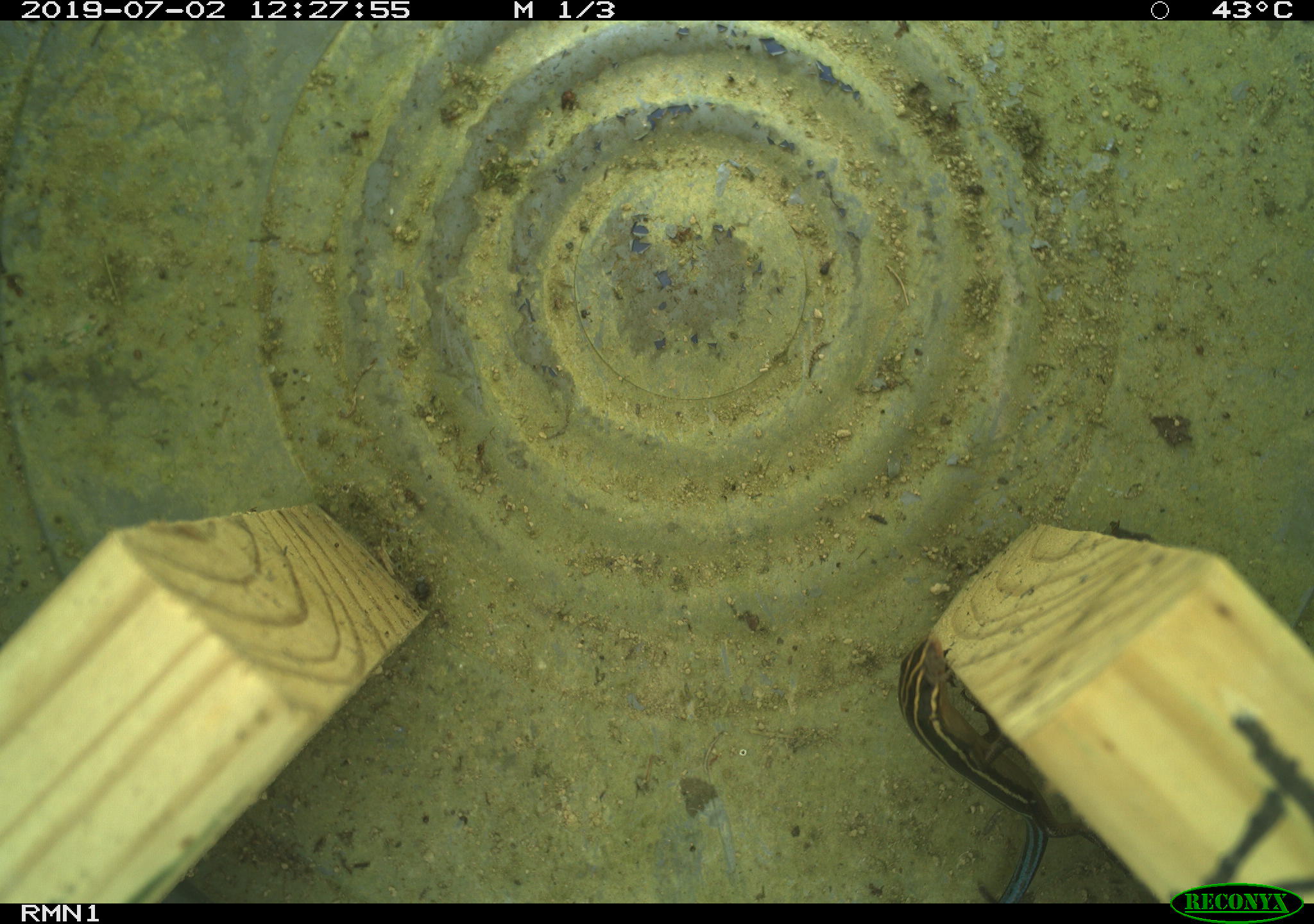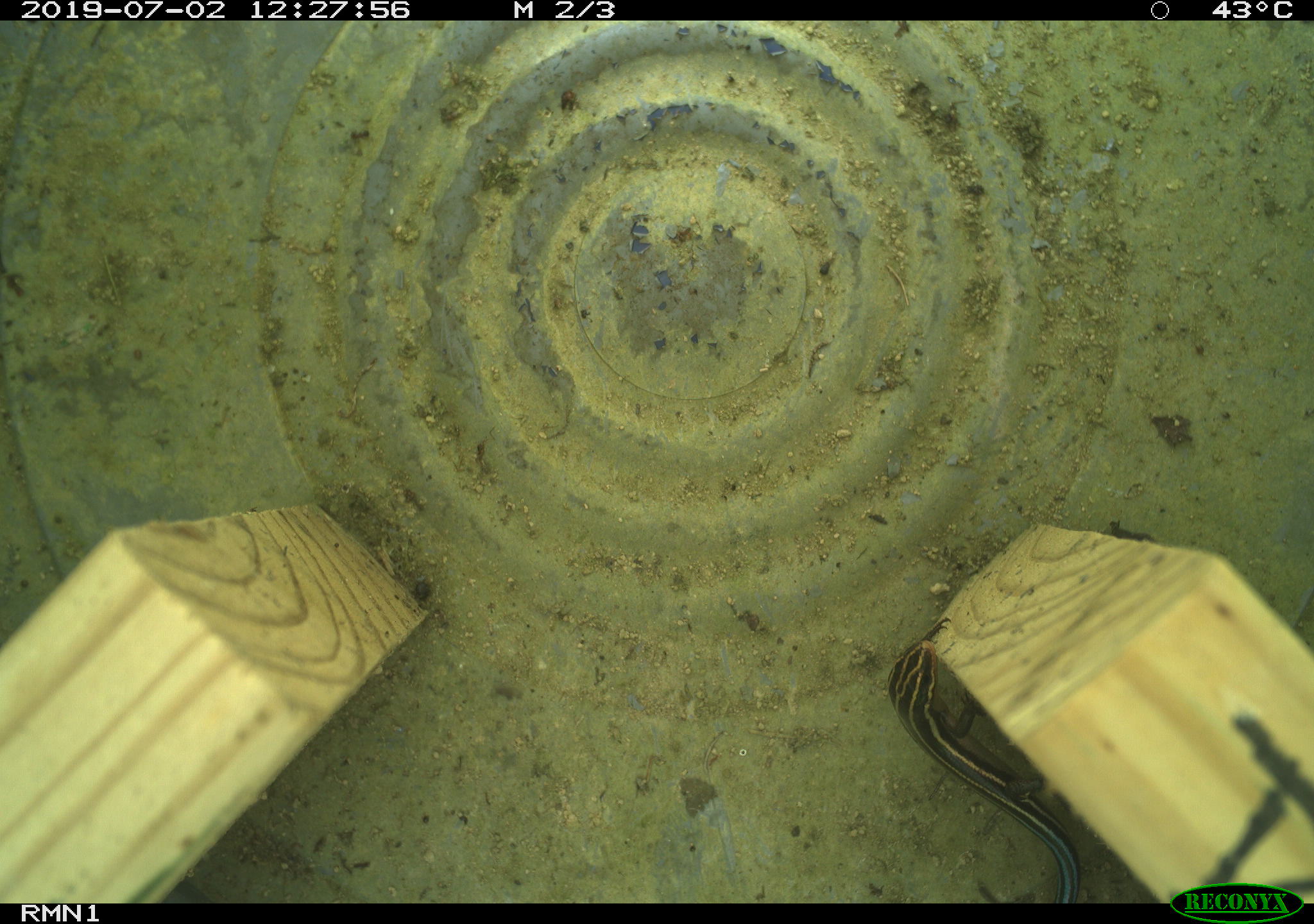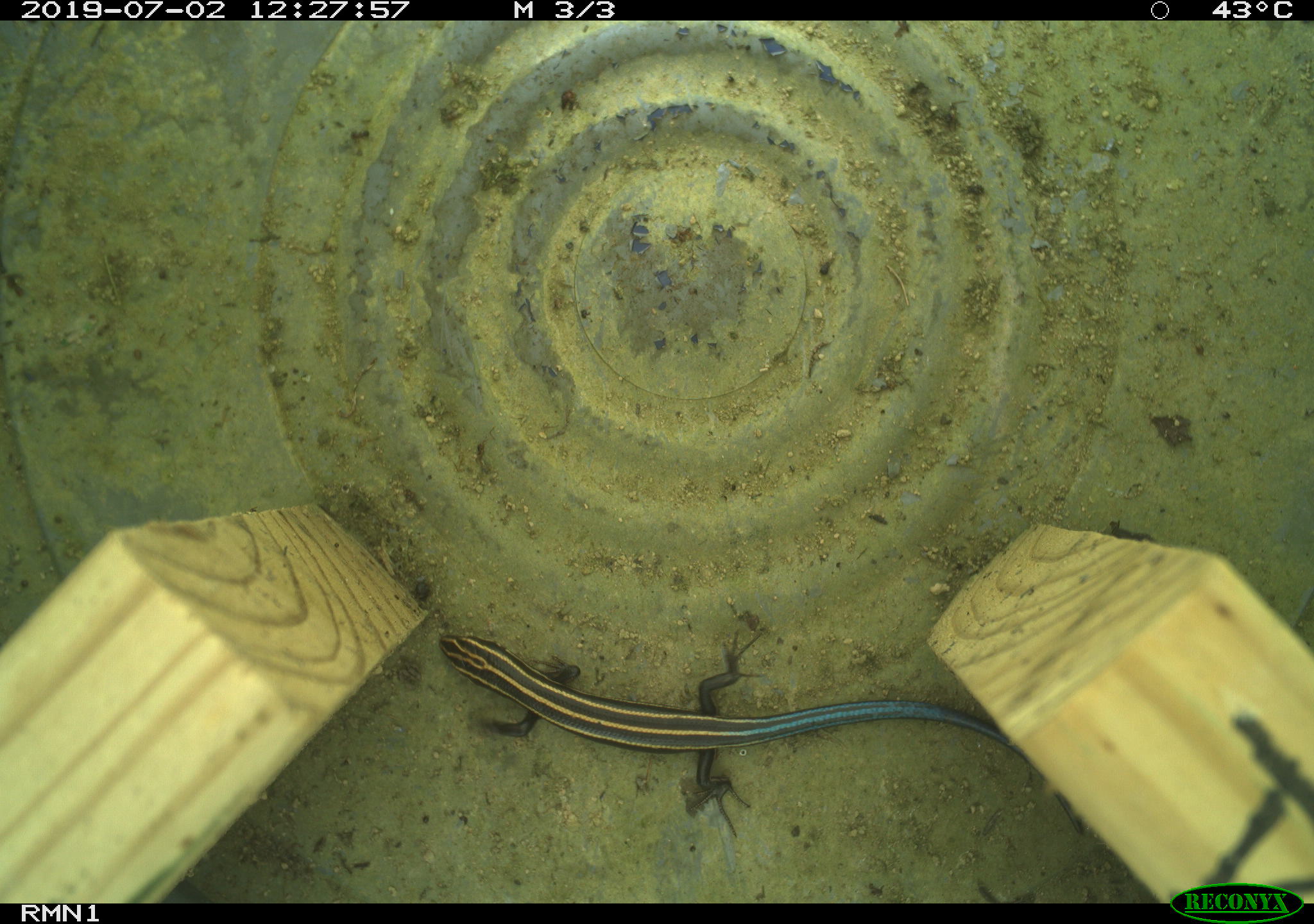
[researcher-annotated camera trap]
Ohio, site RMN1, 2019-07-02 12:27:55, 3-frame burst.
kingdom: Animalia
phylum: Chordata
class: Reptilia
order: Squamata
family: Scincidae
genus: Plestiodon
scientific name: Plestiodon fasciatus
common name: common five-lined skink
Common five-lined skink (Plestiodon fasciatus).